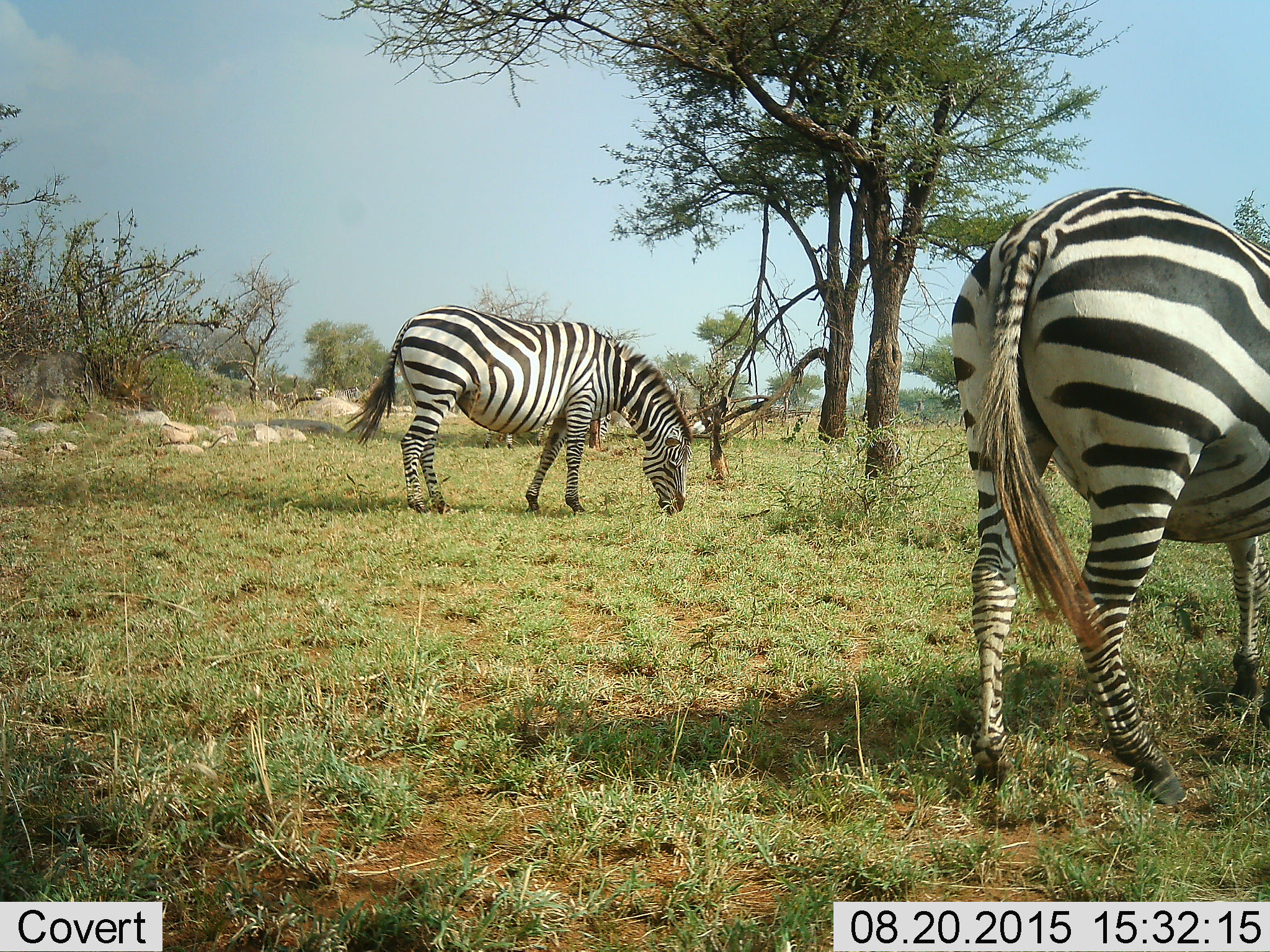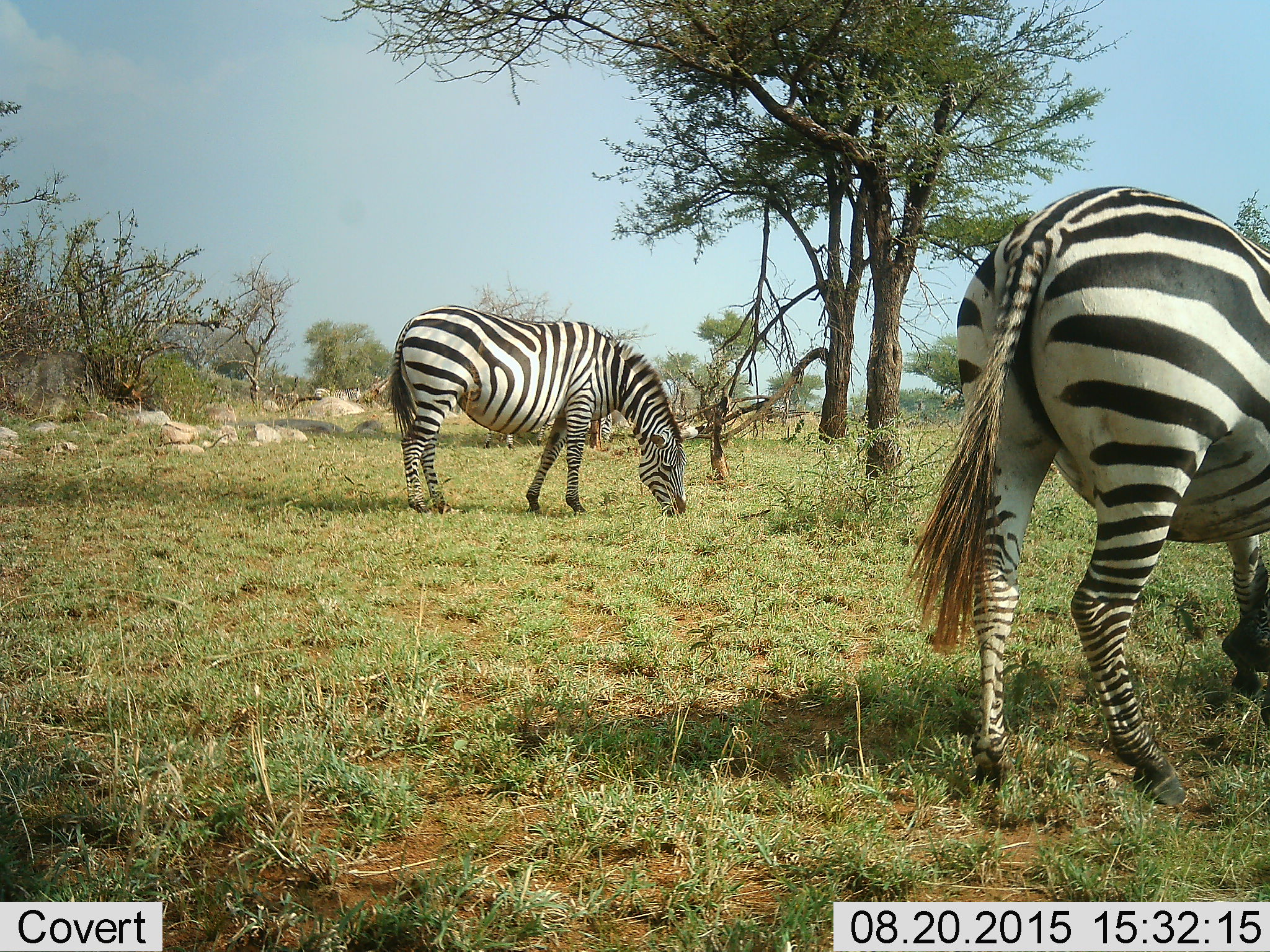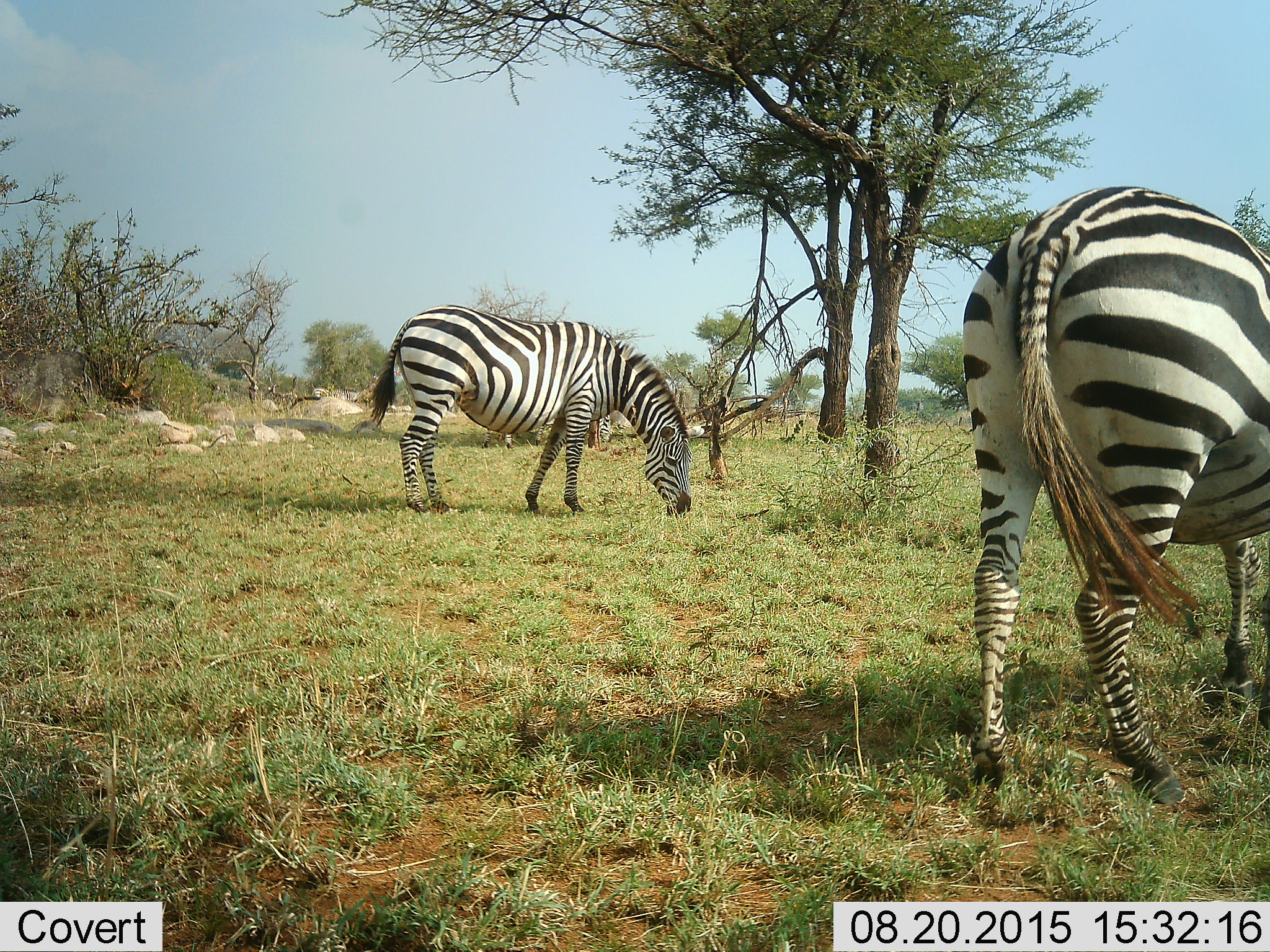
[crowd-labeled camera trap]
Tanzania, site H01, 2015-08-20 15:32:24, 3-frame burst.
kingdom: Animalia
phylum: Chordata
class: Mammalia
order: Perissodactyla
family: Equidae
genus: Equus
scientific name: Equus quagga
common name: plains zebra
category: zebra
Zebra (plains zebra) (Equus quagga), count 3. Behavior (volunteer vote fractions): standing 40%, resting 0%, moving 20%, interacting 0%. Young present (vote fraction): 0%. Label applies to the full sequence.